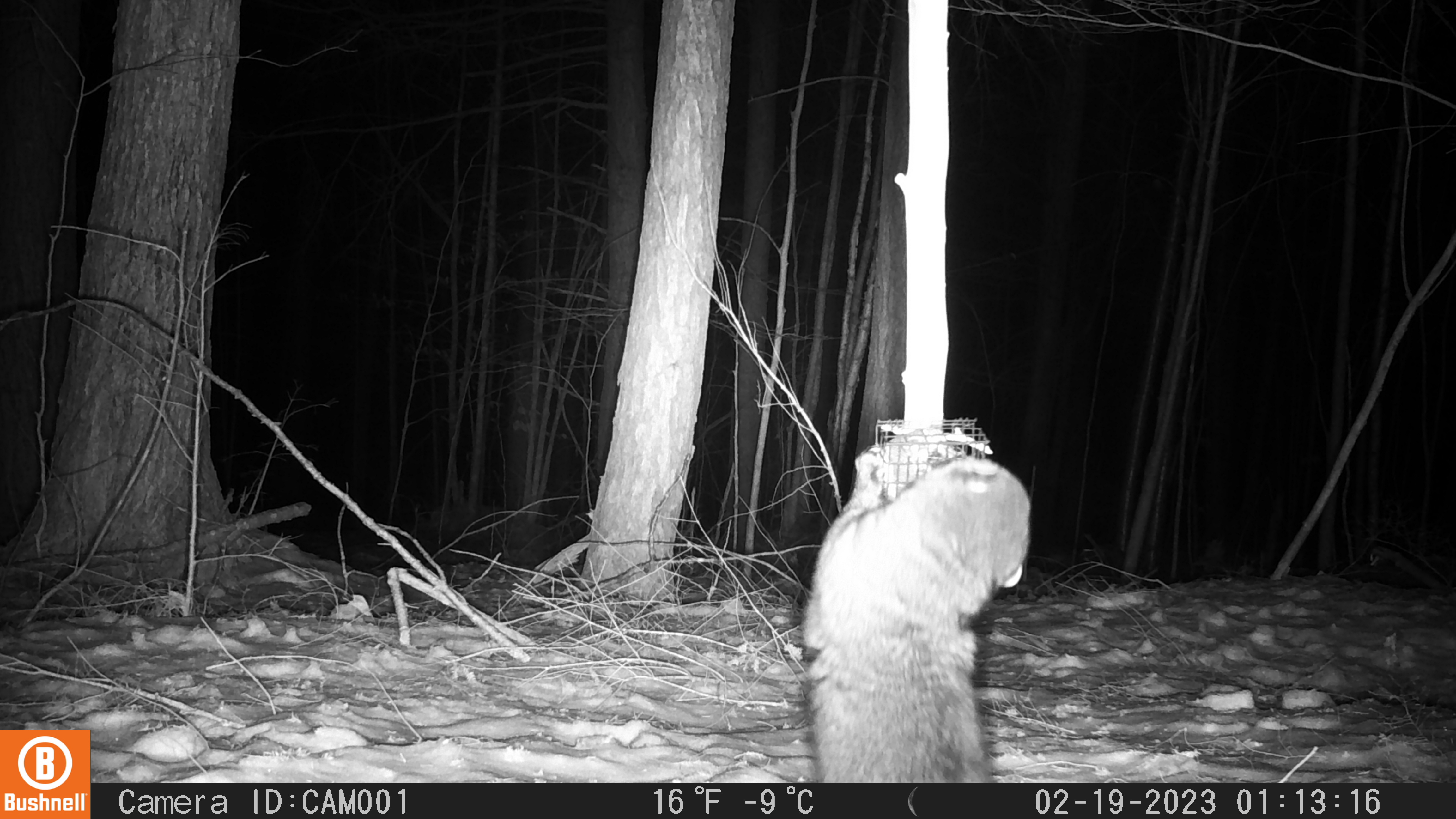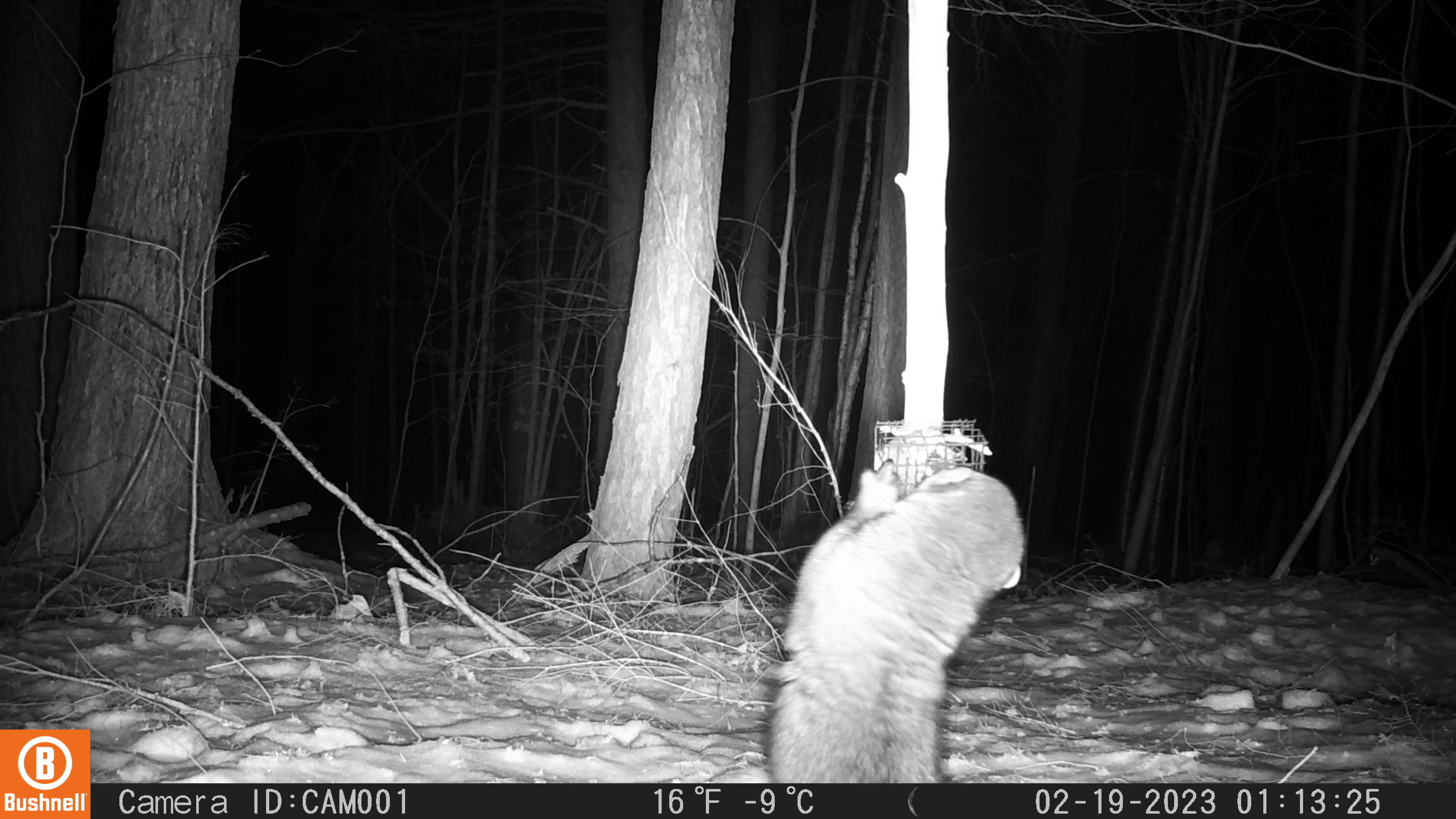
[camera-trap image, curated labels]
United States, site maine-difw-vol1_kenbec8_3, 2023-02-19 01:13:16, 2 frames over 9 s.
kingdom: Animalia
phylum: Chordata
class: Mammalia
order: Carnivora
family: Mustelidae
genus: Pekania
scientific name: Pekania pennanti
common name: fisher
Fisher (Pekania pennanti).